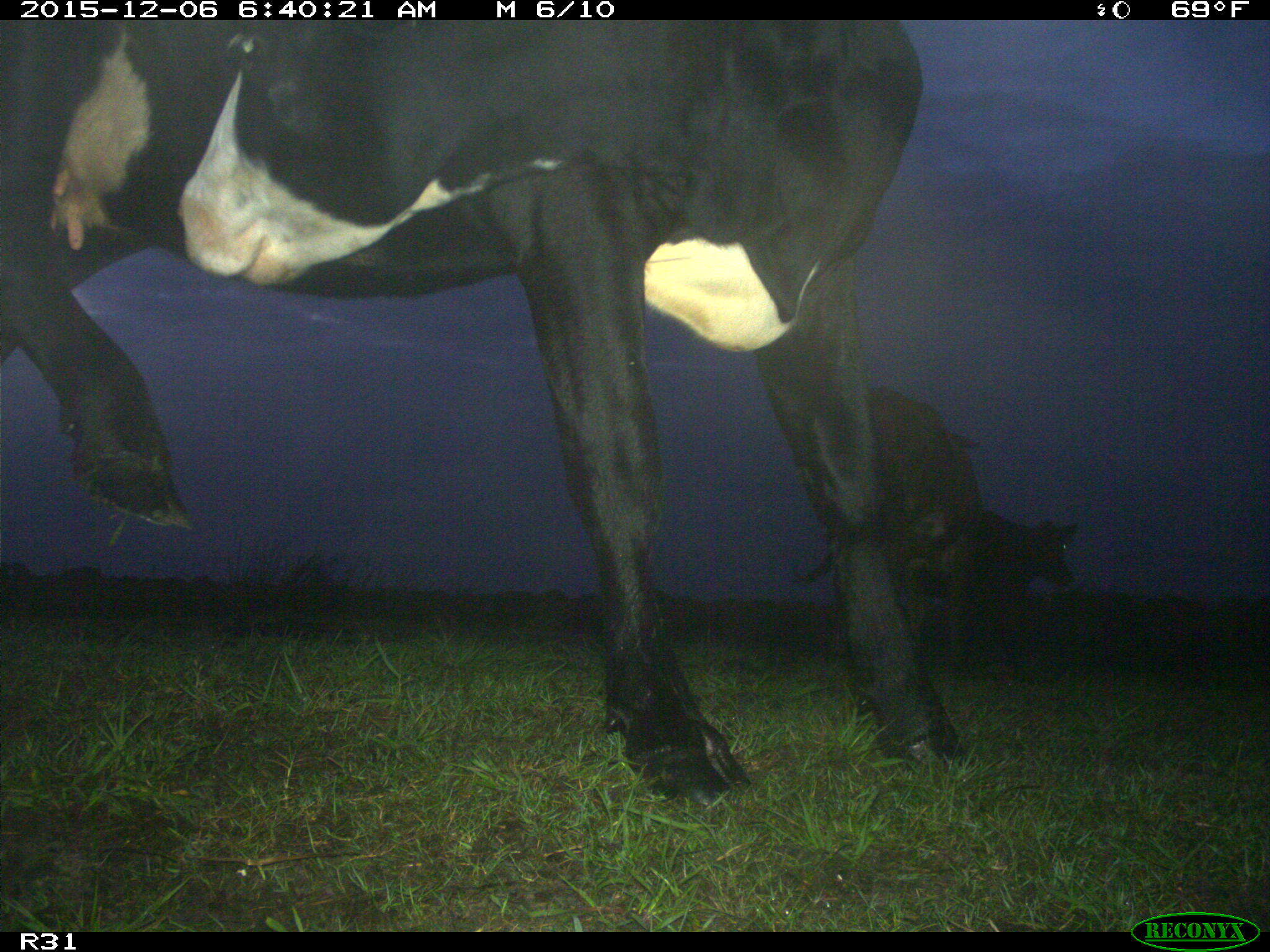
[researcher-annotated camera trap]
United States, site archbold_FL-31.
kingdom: Animalia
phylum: Chordata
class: Mammalia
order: Artiodactyla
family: Bovidae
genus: Bos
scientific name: Bos taurus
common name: domestic cow